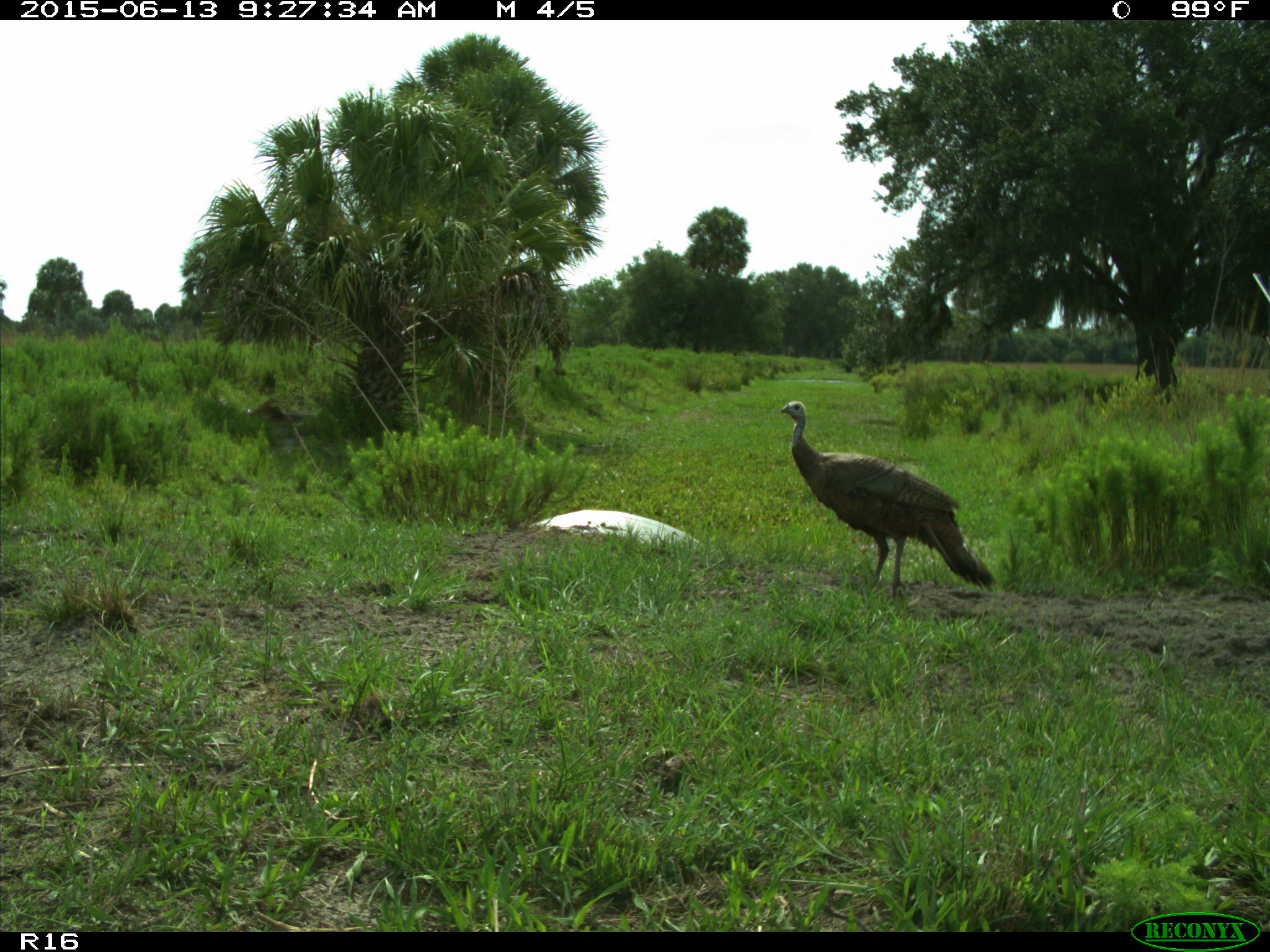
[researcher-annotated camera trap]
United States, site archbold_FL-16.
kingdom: Animalia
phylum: Chordata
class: Aves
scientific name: Aves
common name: birds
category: unidentified bird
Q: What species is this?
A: Unidentified bird (birds) (Aves).